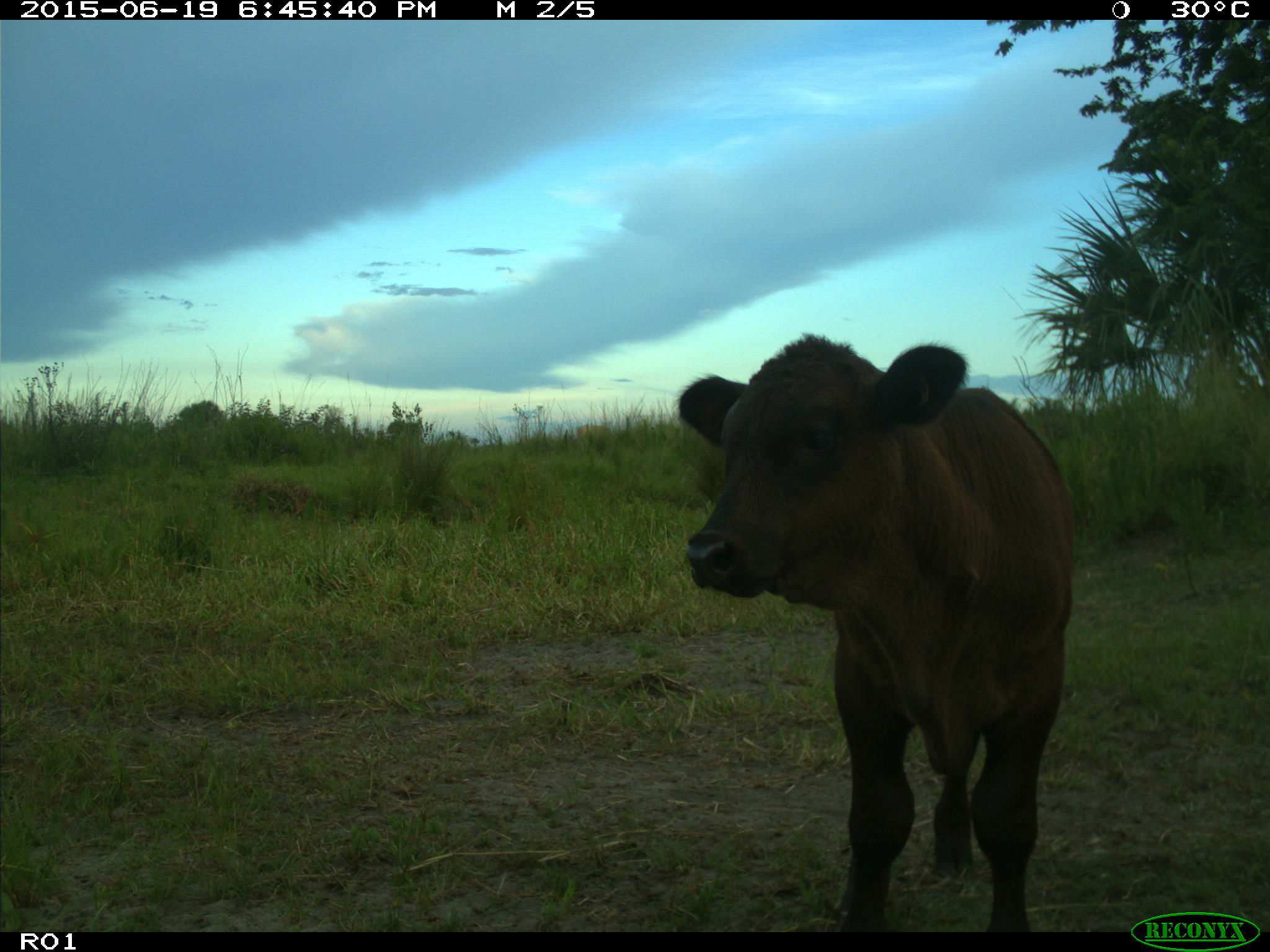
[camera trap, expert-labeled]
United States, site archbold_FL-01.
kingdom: Animalia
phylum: Chordata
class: Mammalia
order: Artiodactyla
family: Bovidae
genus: Bos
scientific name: Bos taurus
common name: domestic cow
Bos taurus (domestic cow).